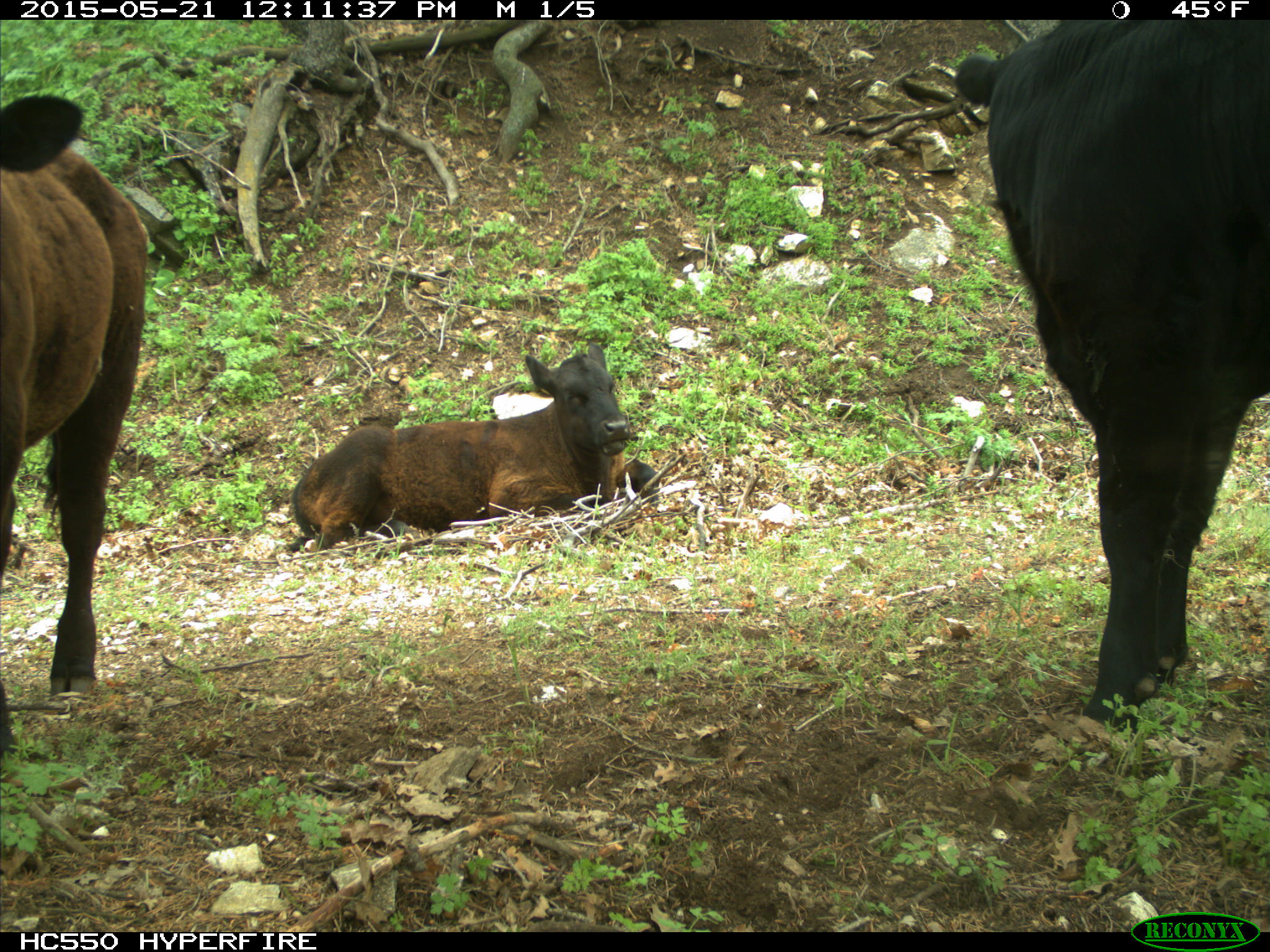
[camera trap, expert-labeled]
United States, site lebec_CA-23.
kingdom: Animalia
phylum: Chordata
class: Mammalia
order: Artiodactyla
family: Bovidae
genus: Bos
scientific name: Bos taurus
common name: domestic cow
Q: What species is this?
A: Bos taurus (domestic cow).